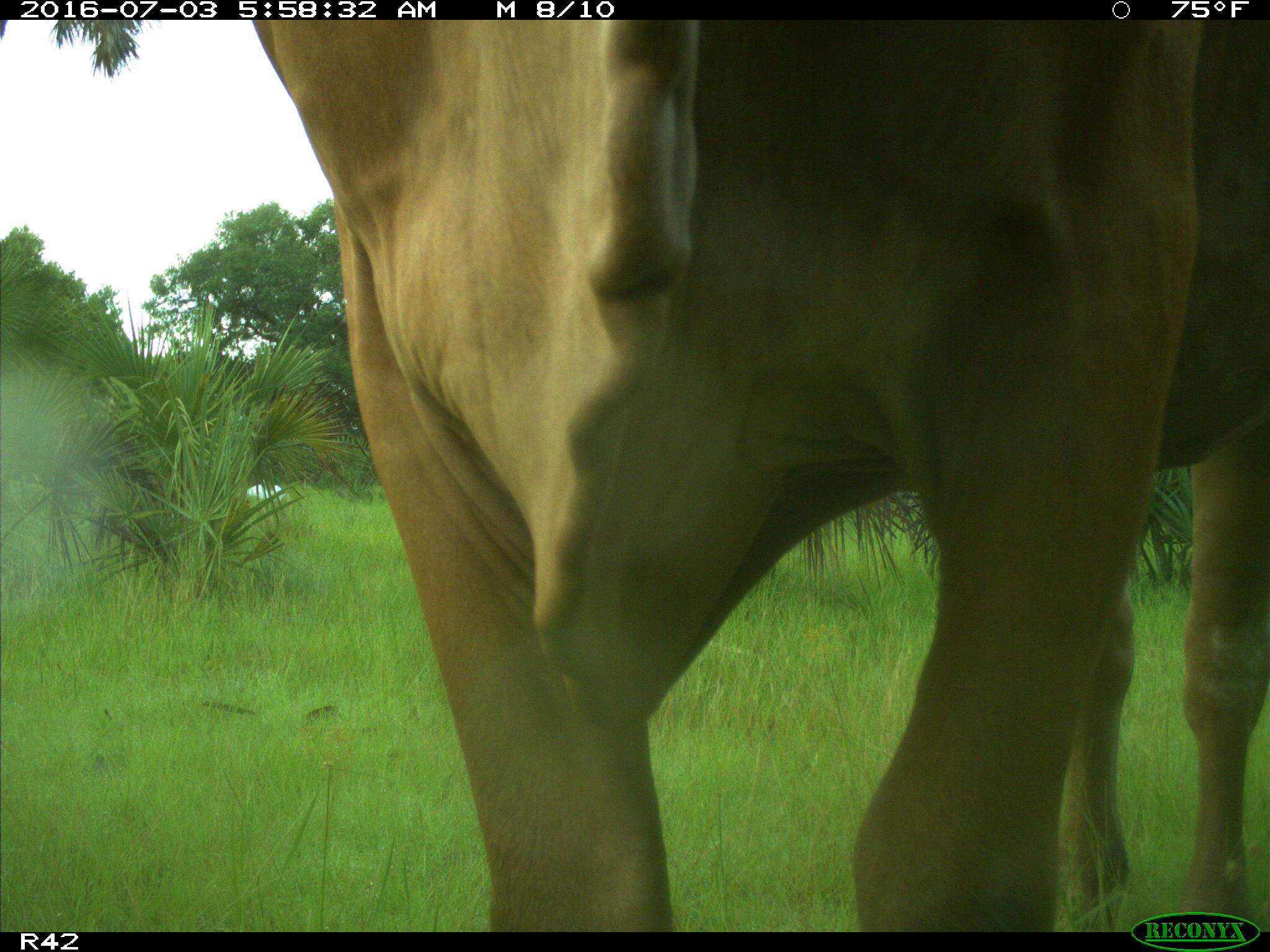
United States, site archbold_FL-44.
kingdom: Animalia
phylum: Chordata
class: Mammalia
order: Artiodactyla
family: Bovidae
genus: Bos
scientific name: Bos taurus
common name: domestic cow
Bos taurus (domestic cow).